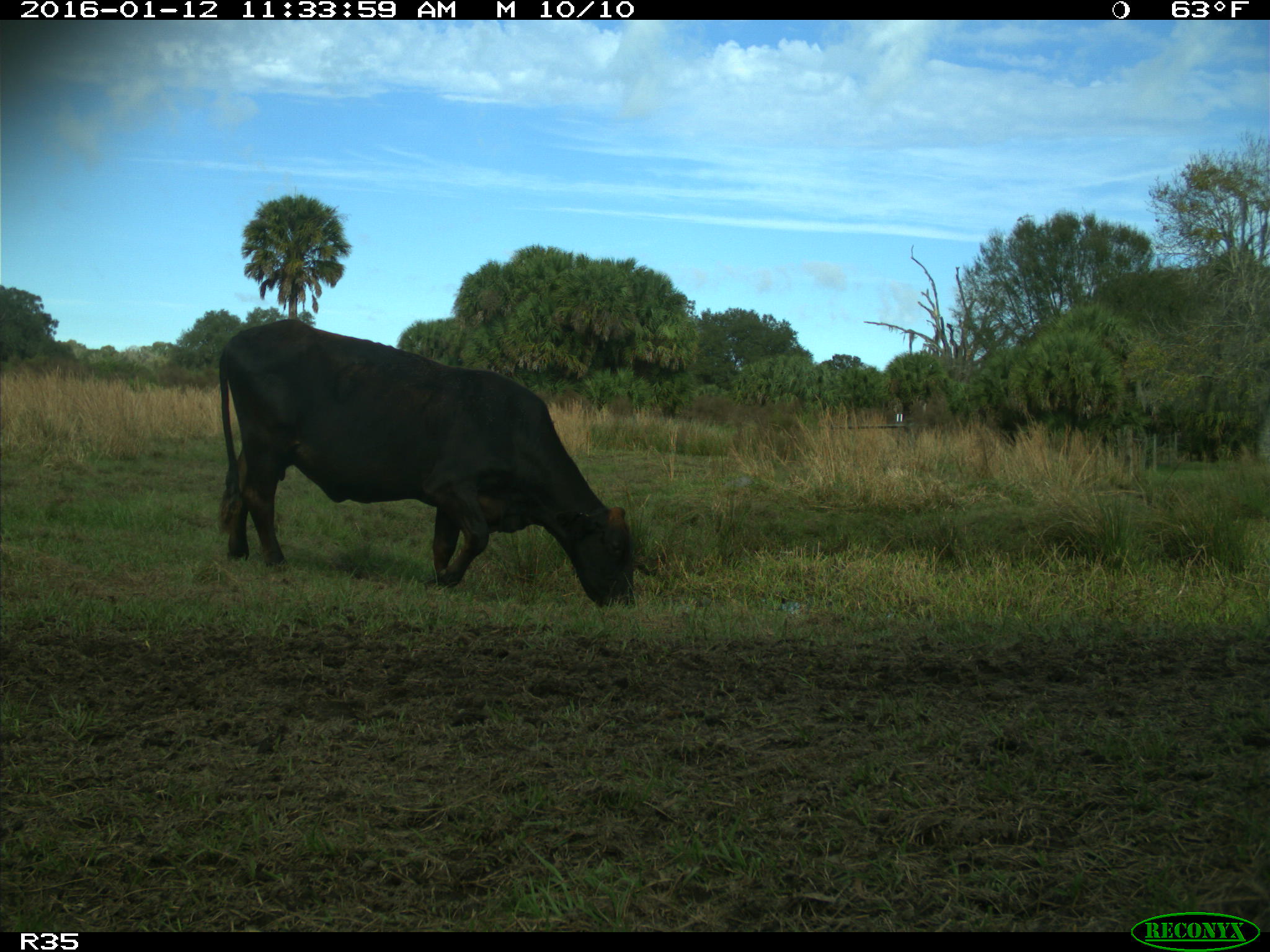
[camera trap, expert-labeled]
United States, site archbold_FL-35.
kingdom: Animalia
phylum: Chordata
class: Mammalia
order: Artiodactyla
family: Bovidae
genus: Bos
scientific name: Bos taurus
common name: domestic cow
Bos taurus (domestic cow).